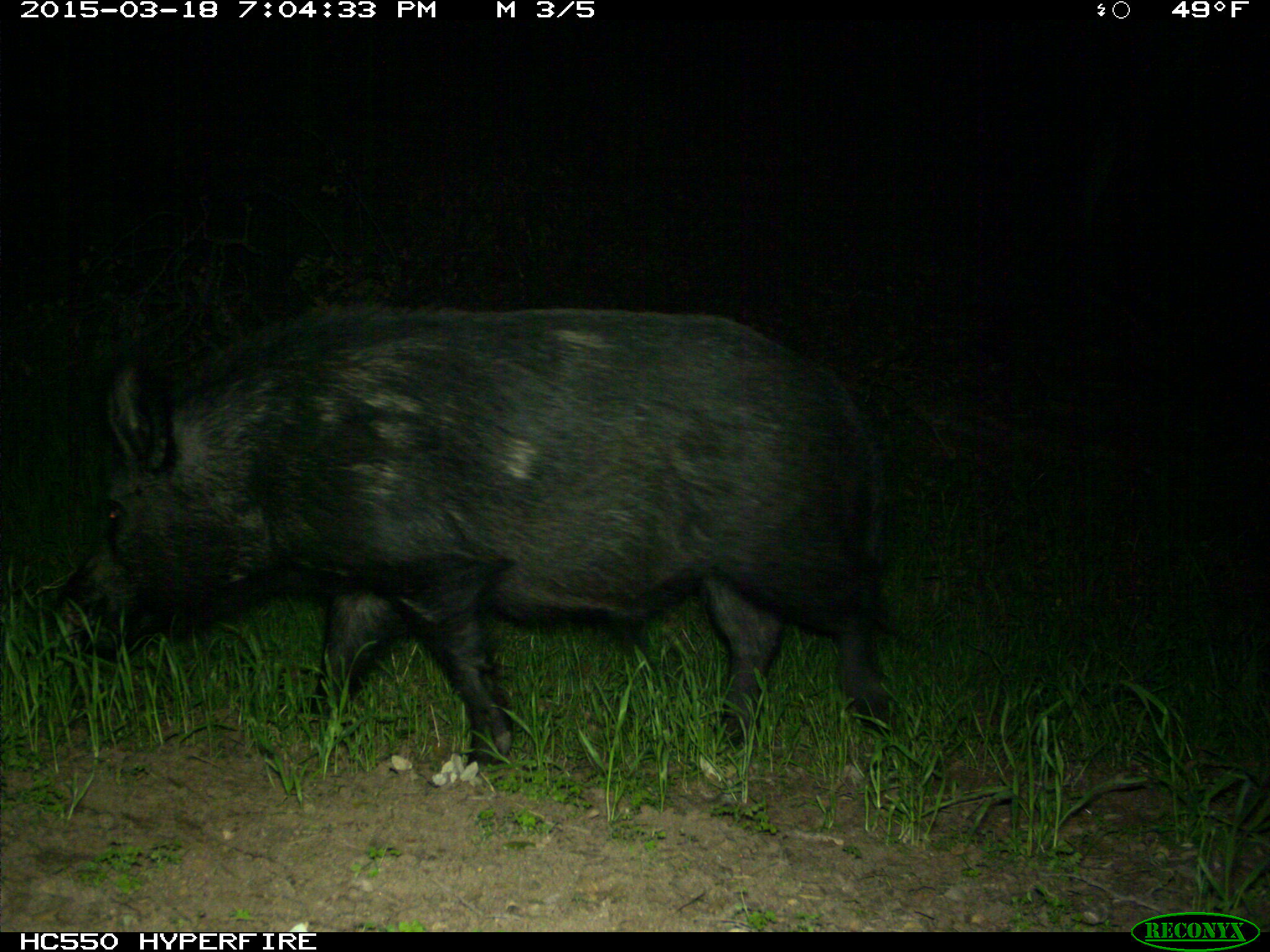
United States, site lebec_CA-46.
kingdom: Animalia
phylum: Chordata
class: Mammalia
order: Artiodactyla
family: Suidae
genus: Sus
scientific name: Sus scrofa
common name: wild boar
Sus scrofa (wild boar).